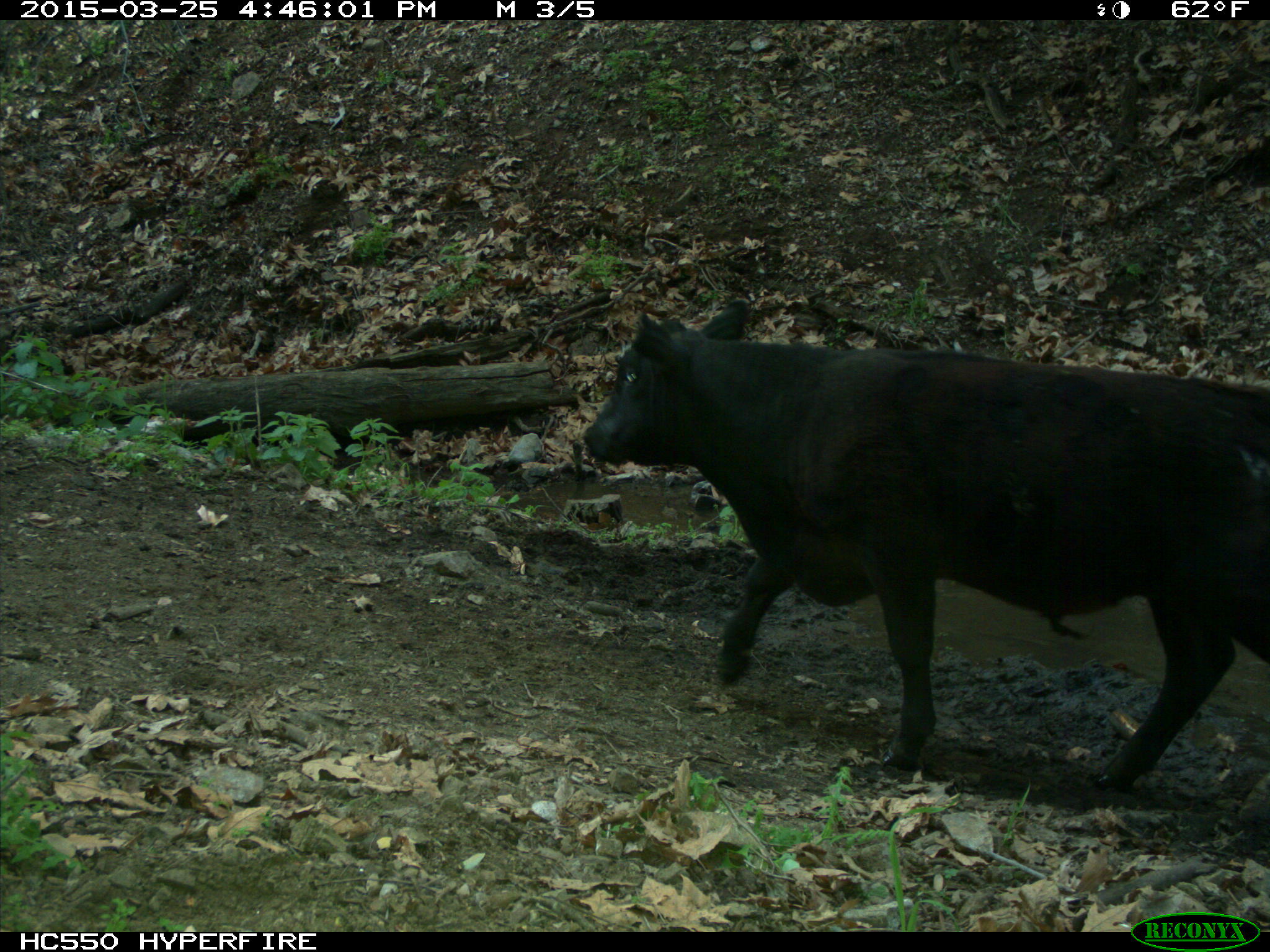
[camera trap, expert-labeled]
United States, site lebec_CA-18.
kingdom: Animalia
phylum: Chordata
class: Mammalia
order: Artiodactyla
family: Bovidae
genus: Bos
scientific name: Bos taurus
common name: domestic cow